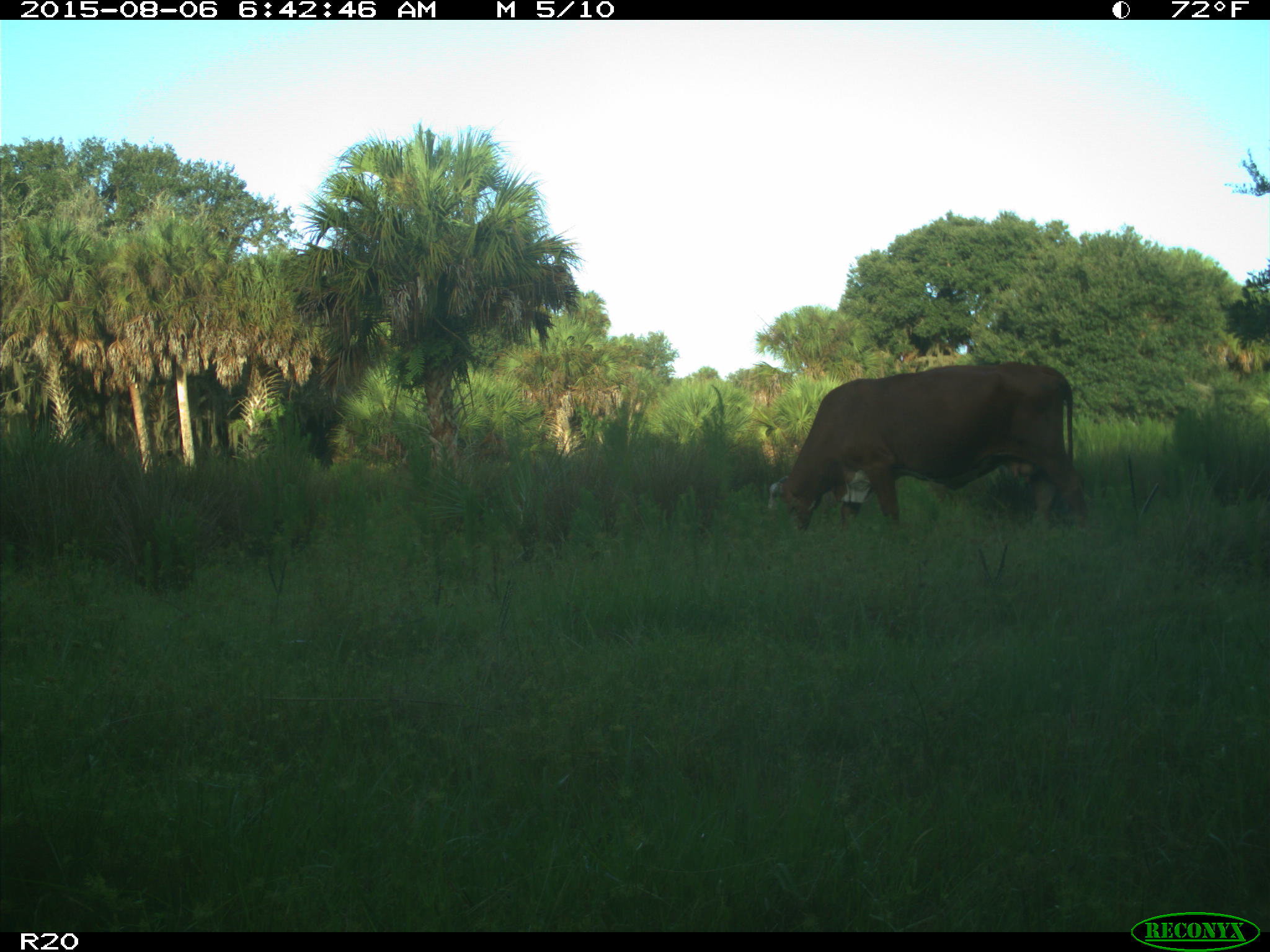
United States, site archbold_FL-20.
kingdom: Animalia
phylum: Chordata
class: Mammalia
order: Artiodactyla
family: Bovidae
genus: Bos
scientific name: Bos taurus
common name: domestic cow